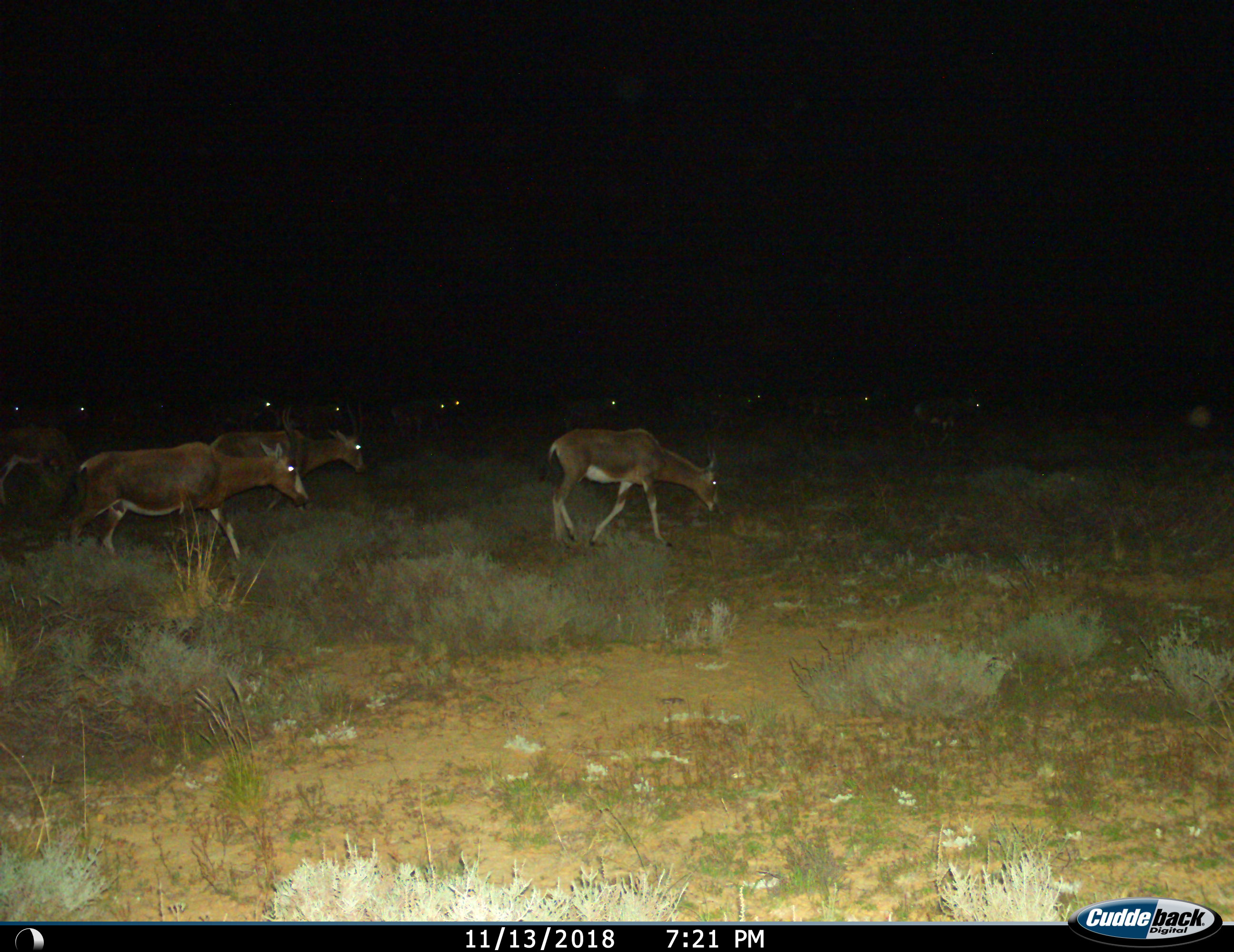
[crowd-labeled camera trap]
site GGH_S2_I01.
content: unidentified animal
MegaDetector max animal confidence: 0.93